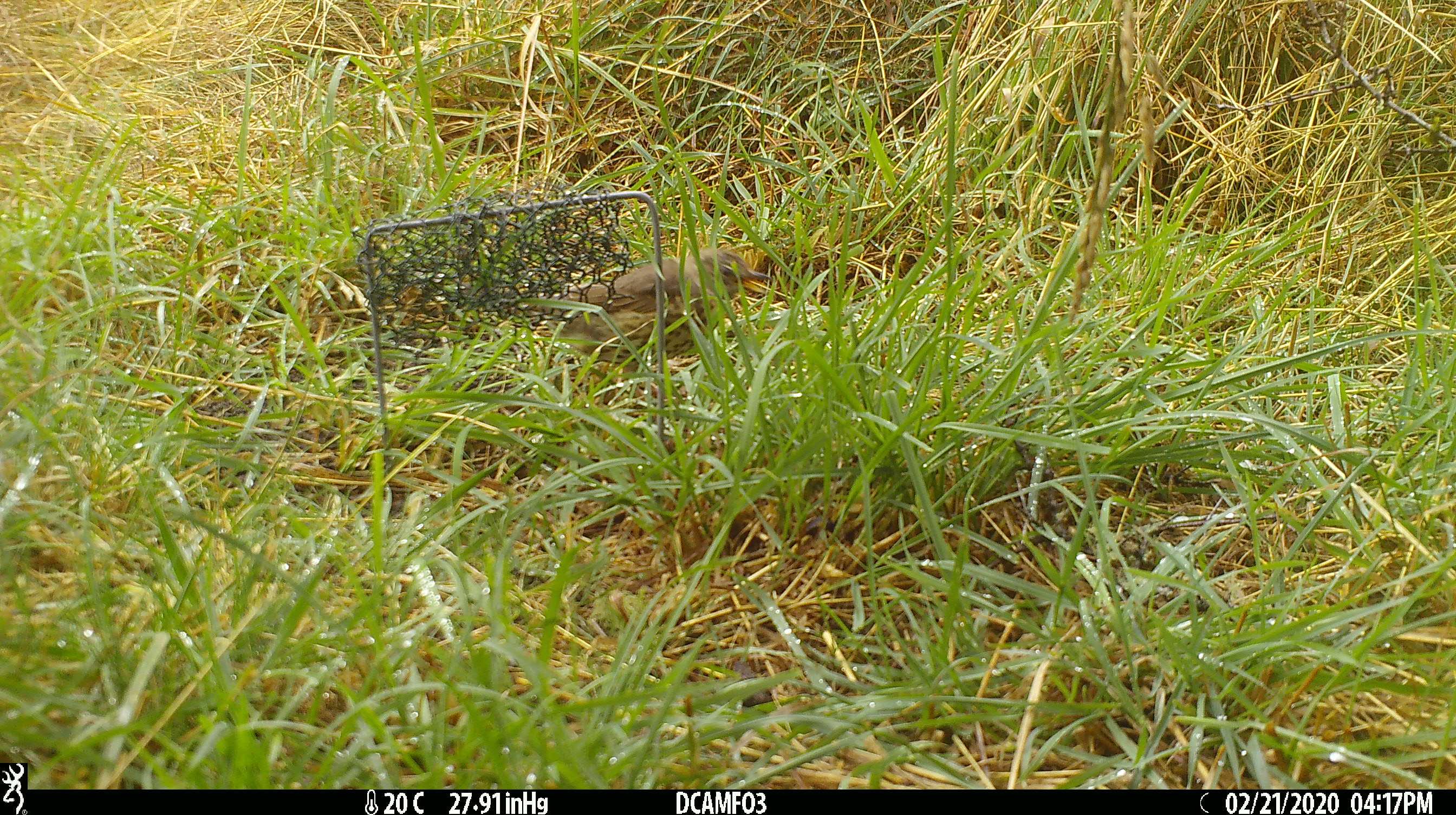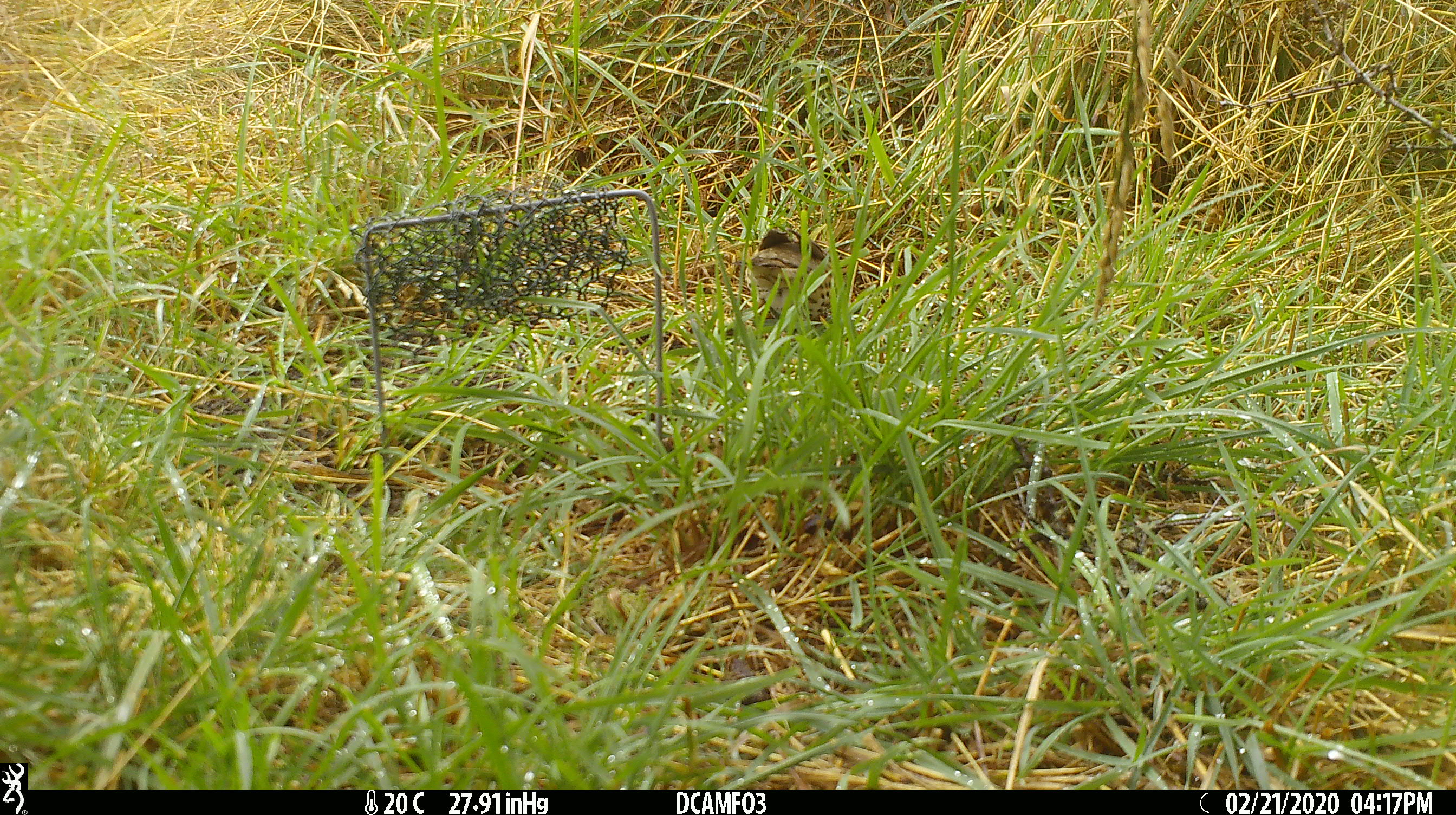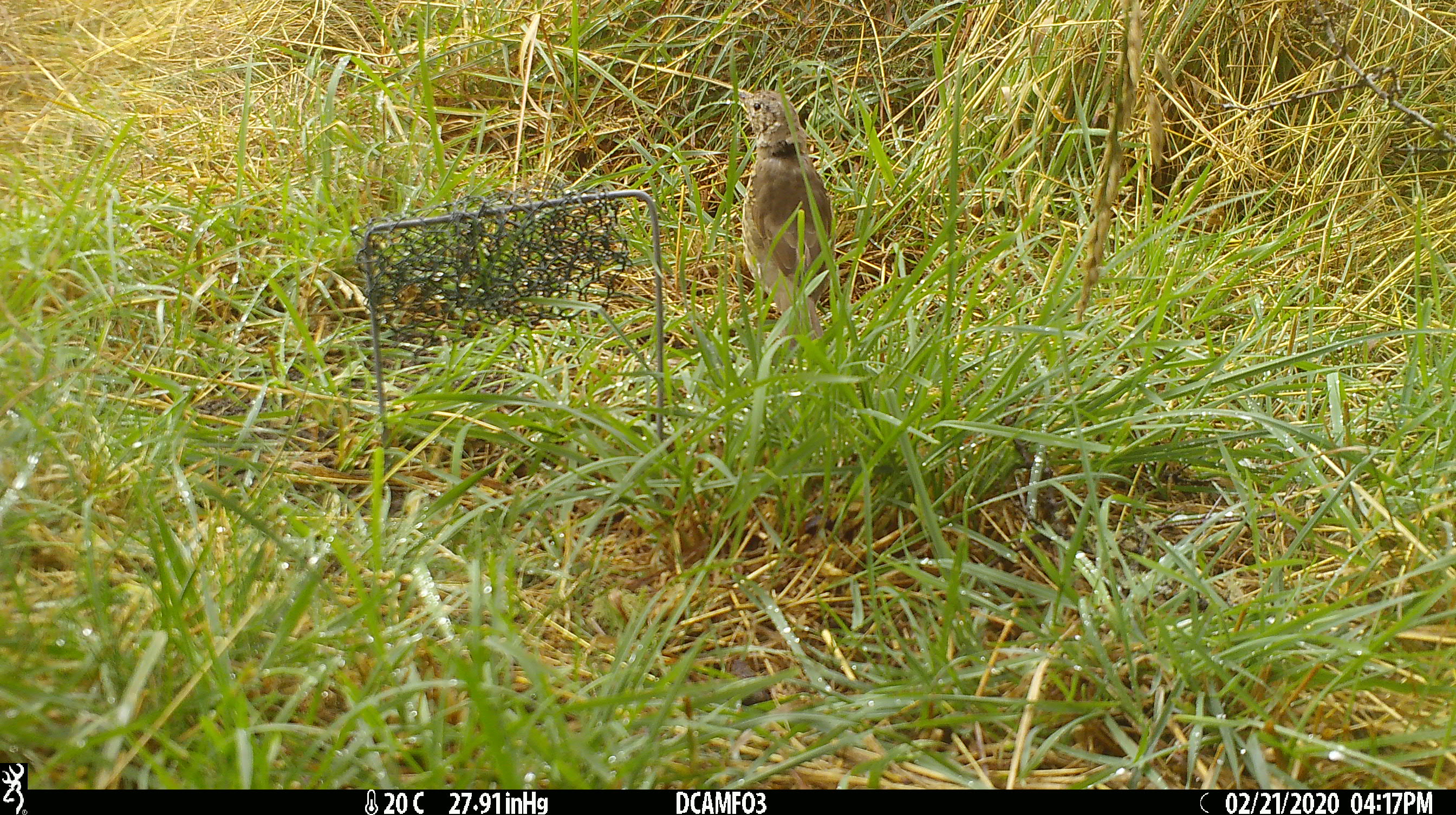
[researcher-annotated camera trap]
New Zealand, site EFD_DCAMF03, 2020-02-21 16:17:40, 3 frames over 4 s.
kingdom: Animalia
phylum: Chordata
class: Aves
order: Passeriformes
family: Turdidae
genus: Turdus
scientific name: Turdus philomelos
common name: song thrush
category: thrush